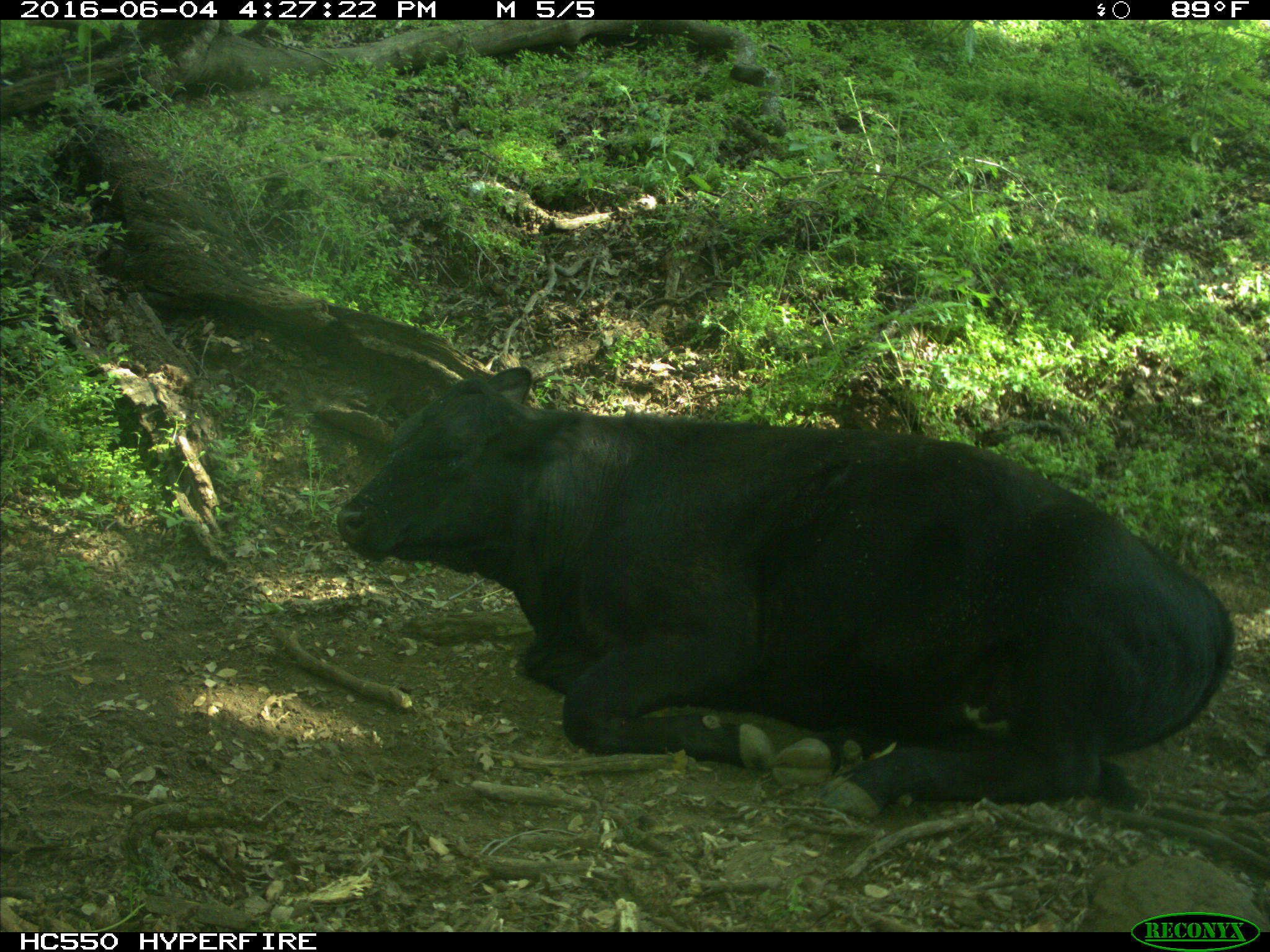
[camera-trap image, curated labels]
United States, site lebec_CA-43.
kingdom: Animalia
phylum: Chordata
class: Mammalia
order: Artiodactyla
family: Bovidae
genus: Bos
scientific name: Bos taurus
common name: domestic cow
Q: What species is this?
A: Bos taurus (domestic cow).